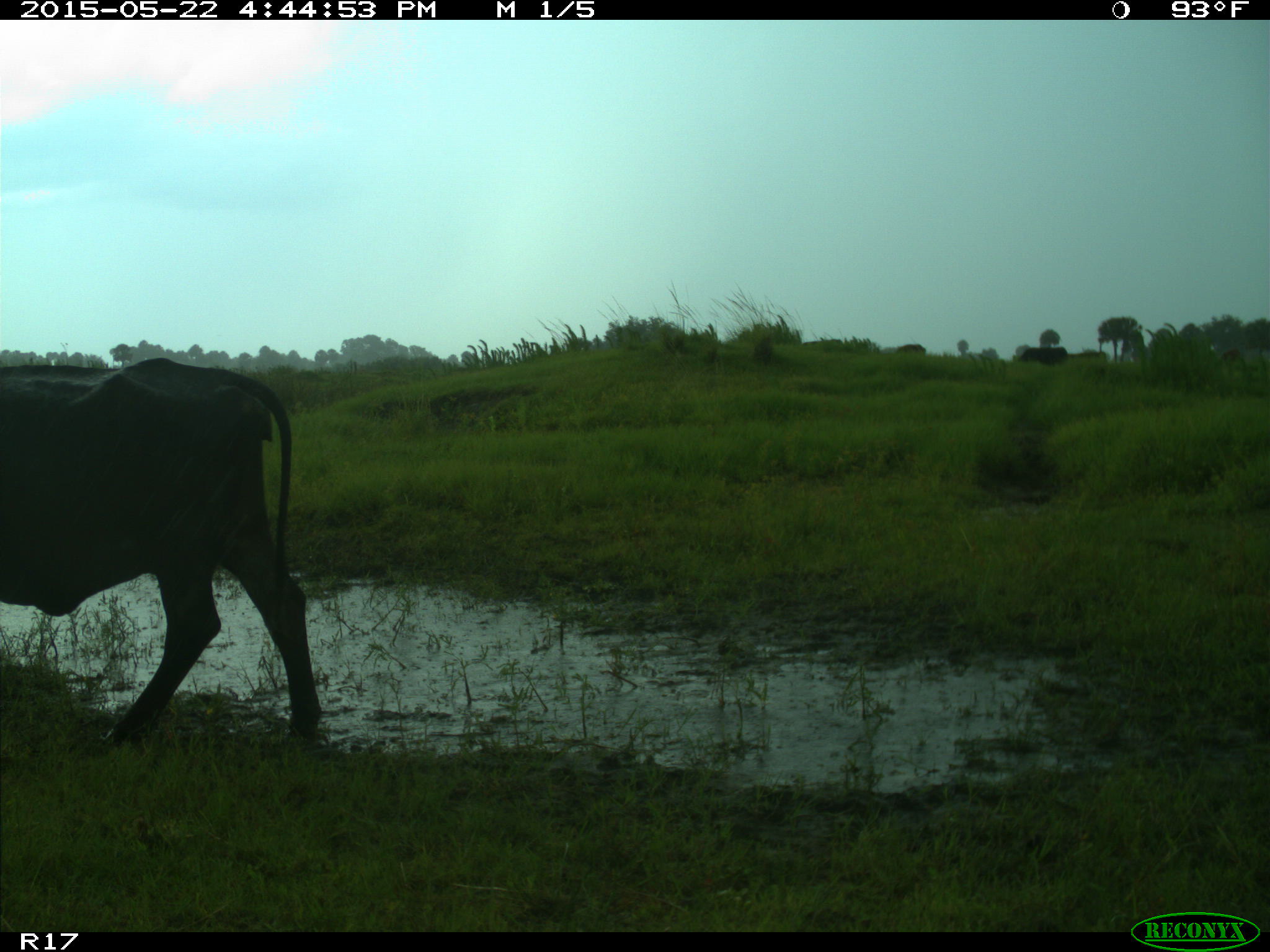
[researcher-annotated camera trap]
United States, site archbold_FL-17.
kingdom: Animalia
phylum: Chordata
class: Mammalia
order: Artiodactyla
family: Bovidae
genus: Bos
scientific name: Bos taurus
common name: domestic cow